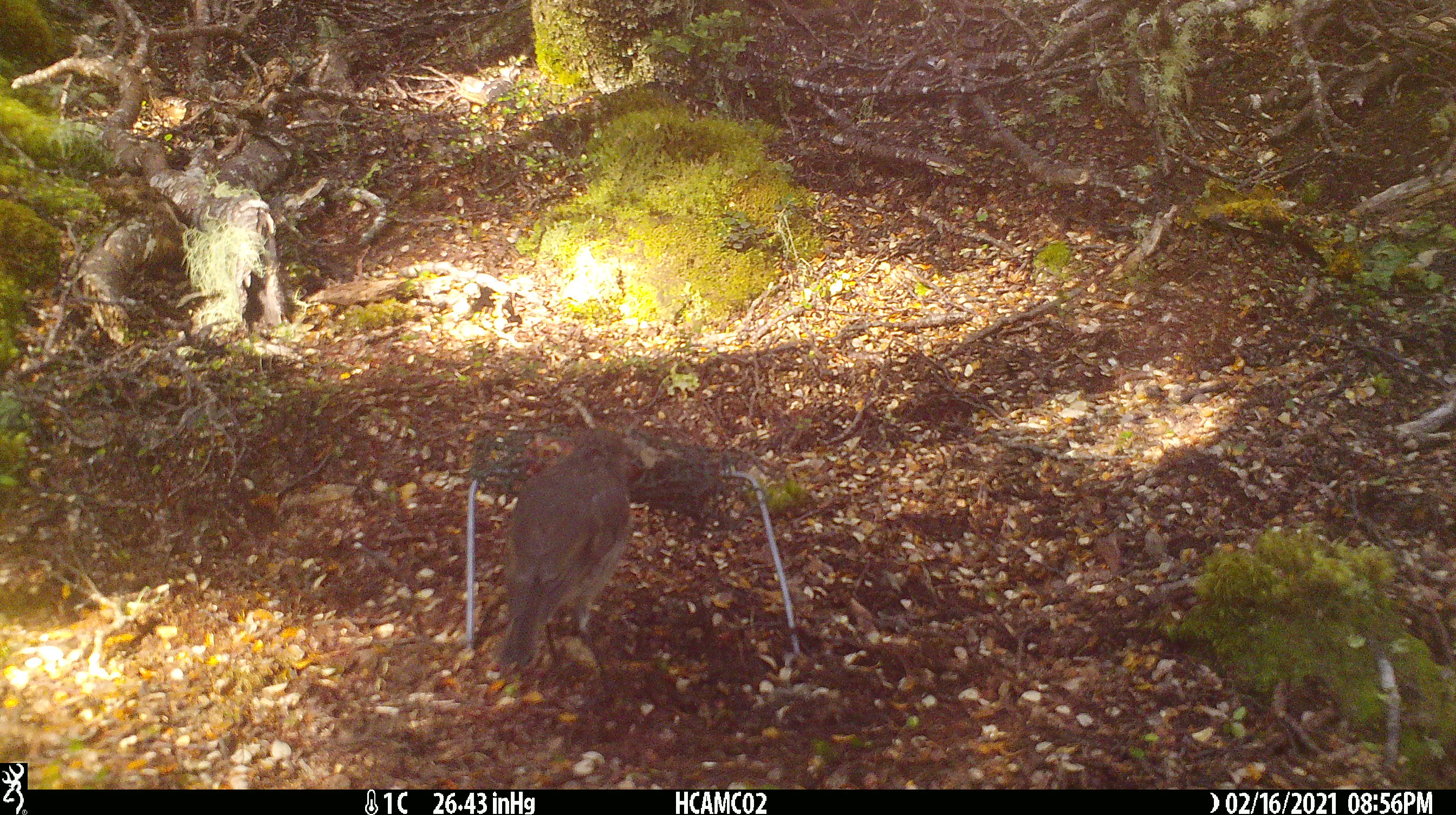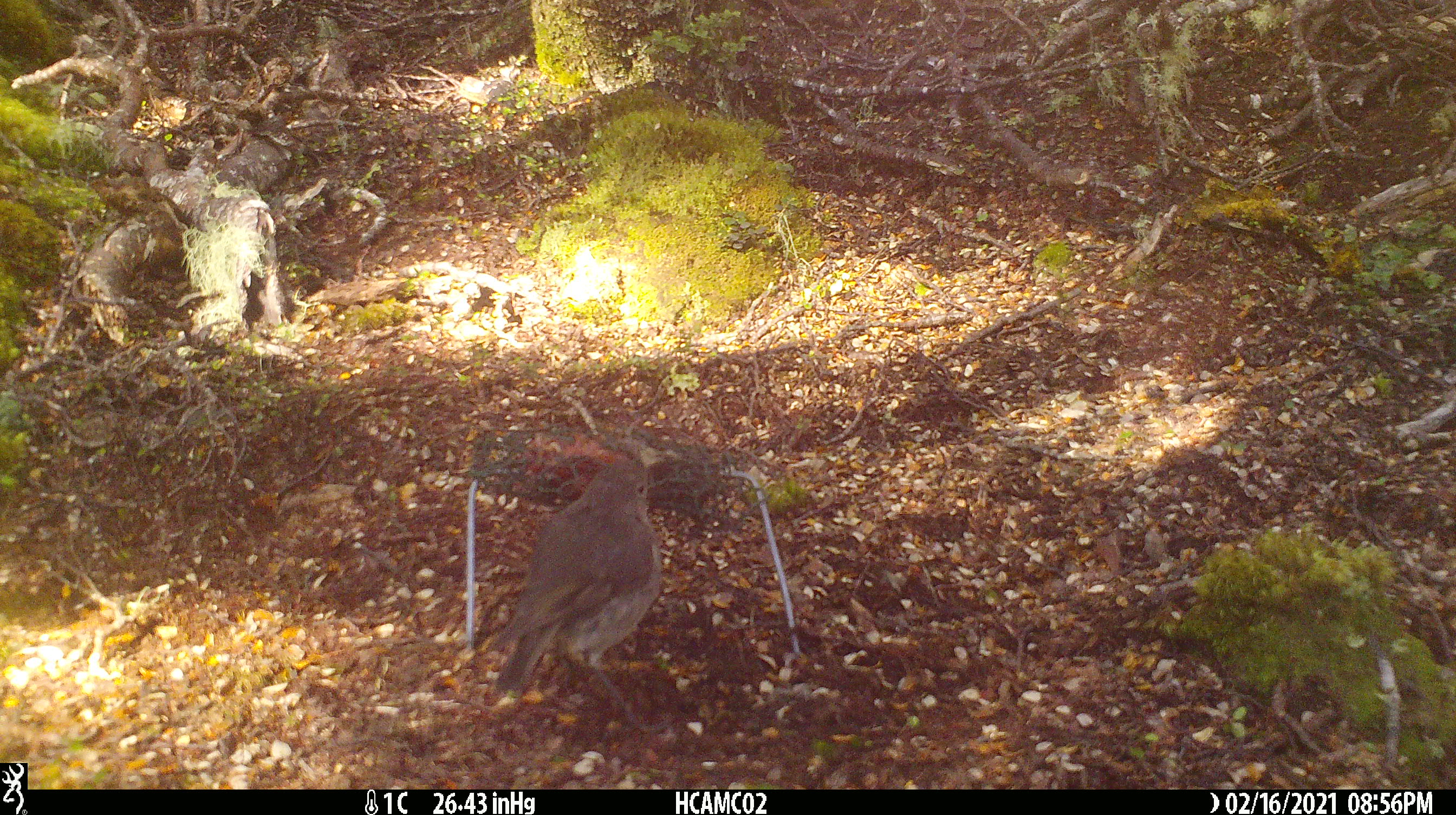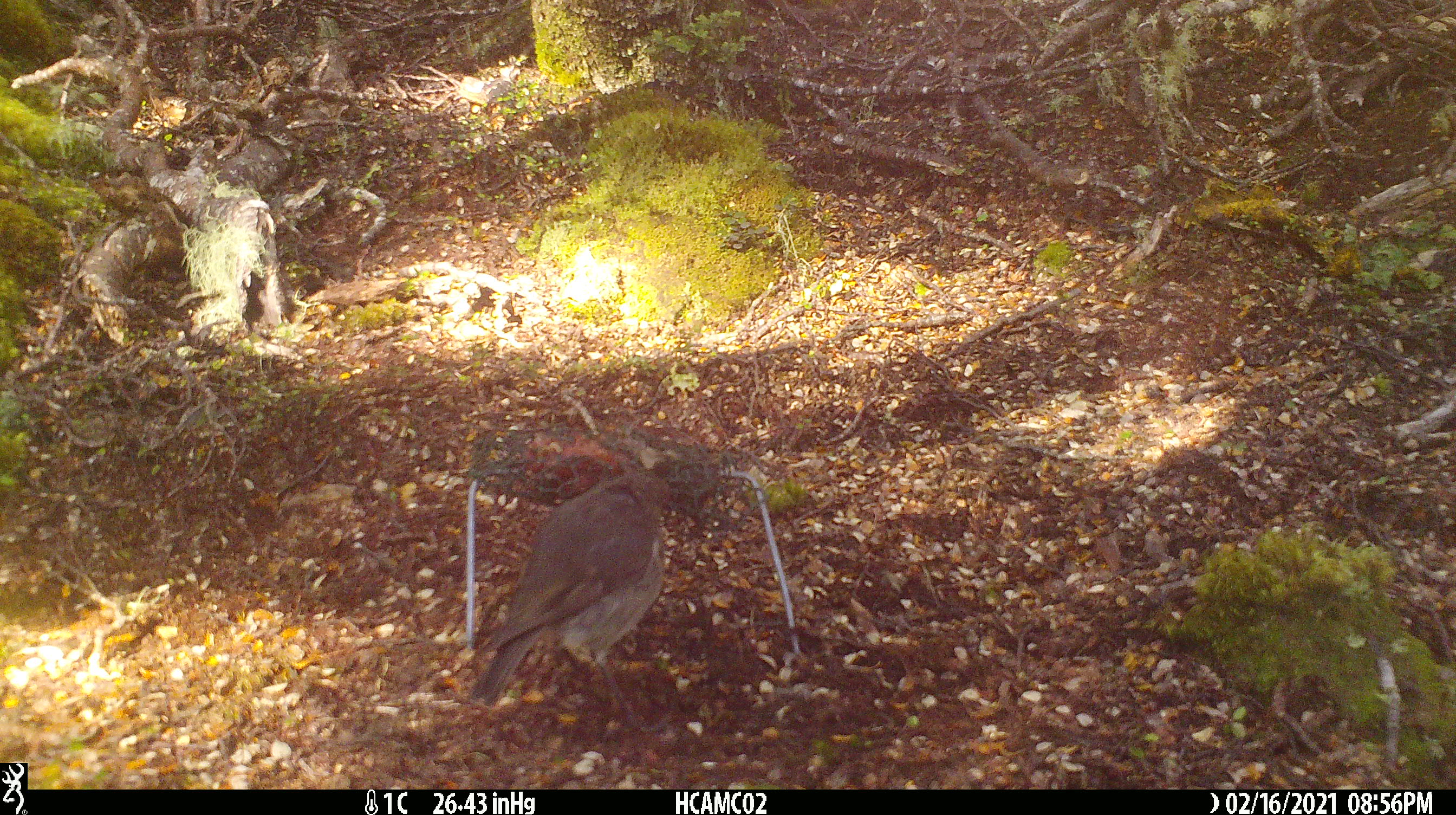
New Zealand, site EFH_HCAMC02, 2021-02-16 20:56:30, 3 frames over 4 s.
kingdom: Animalia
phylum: Chordata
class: Aves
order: Passeriformes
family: Petroicidae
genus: Petroica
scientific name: Petroica australis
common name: new zealand robin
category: robin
Robin (new zealand robin) (Petroica australis).